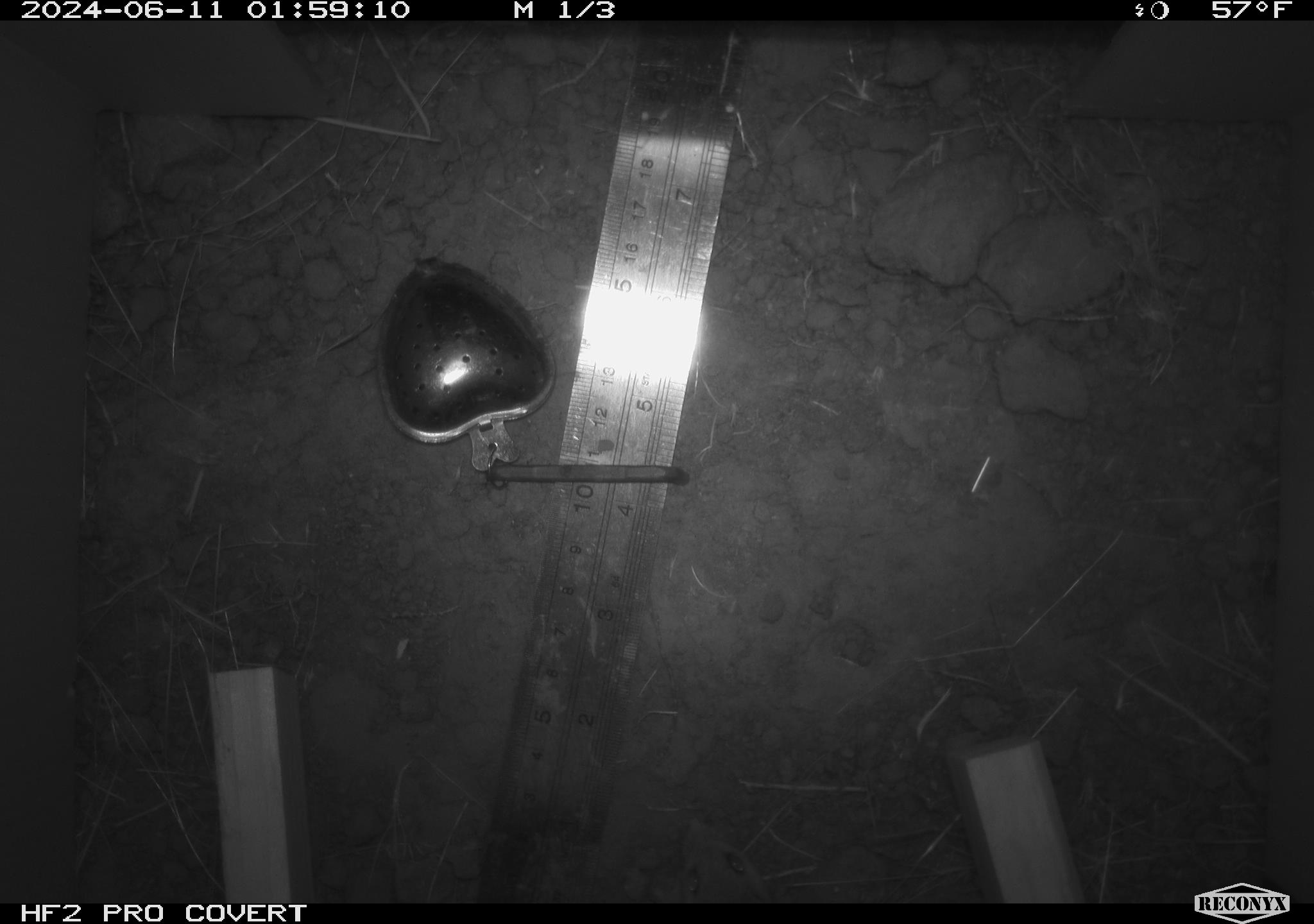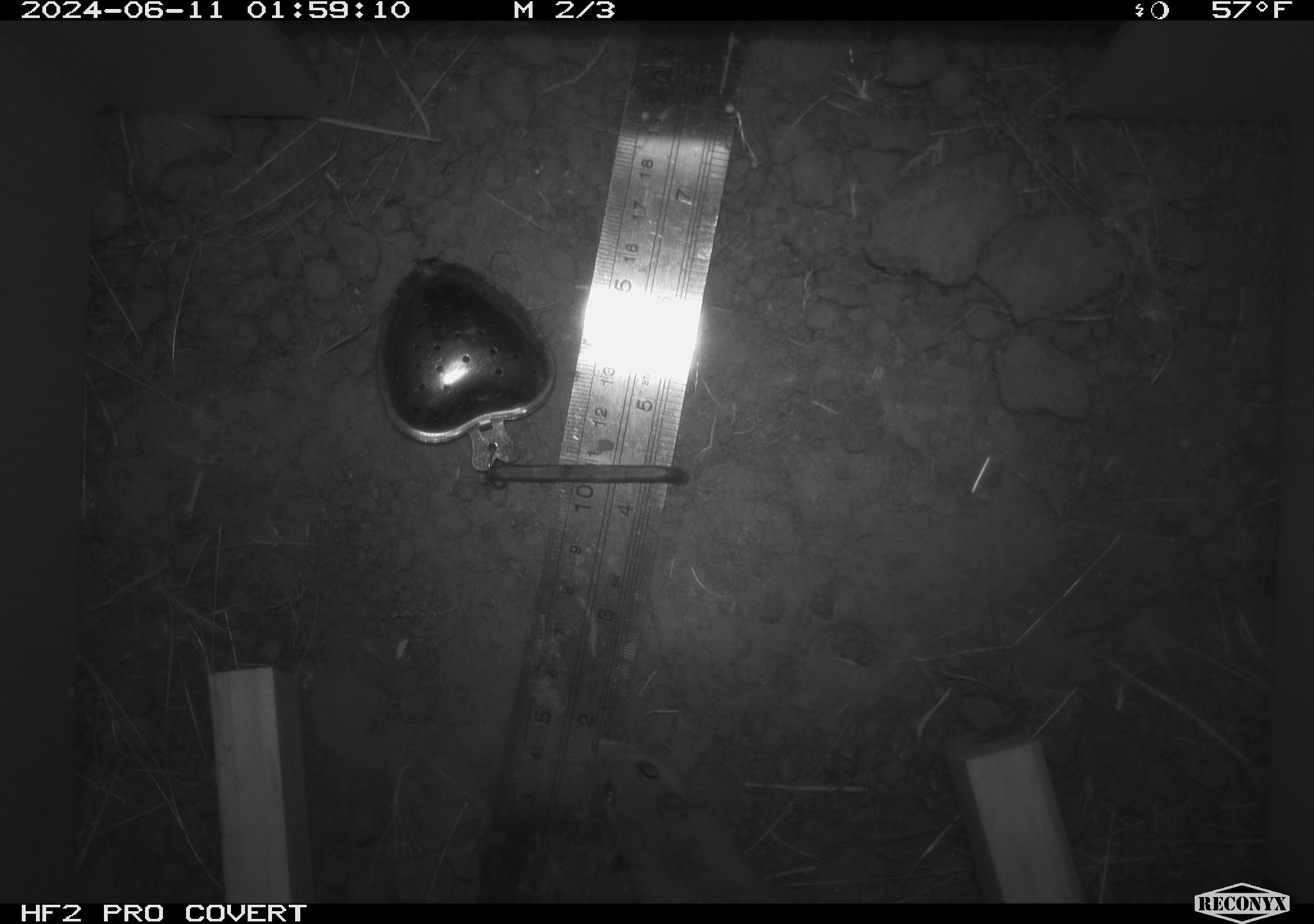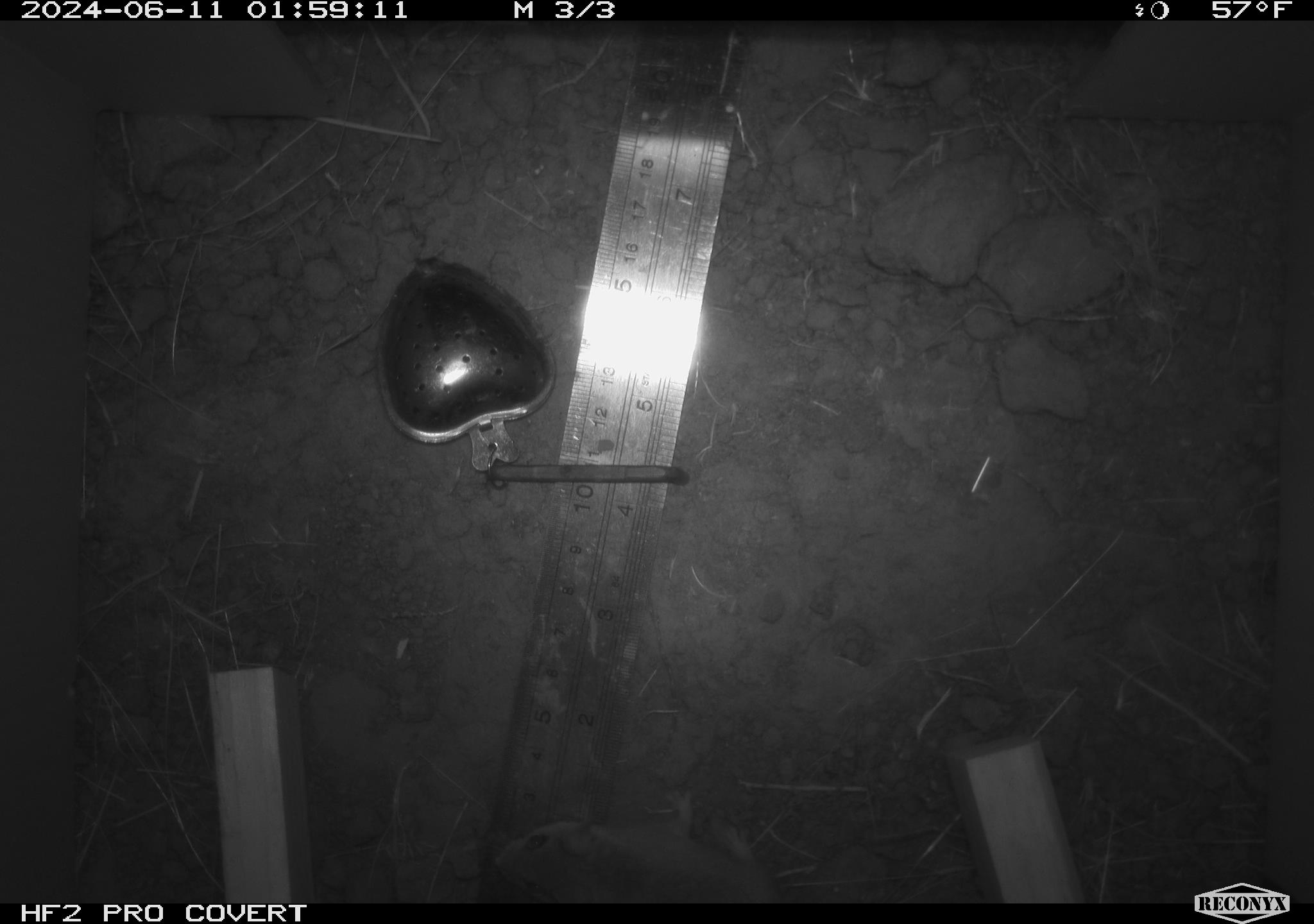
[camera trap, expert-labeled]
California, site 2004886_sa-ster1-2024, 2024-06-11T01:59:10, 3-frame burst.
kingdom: Animalia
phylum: Chordata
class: Mammalia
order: Rodentia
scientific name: Rodentia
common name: mouse species